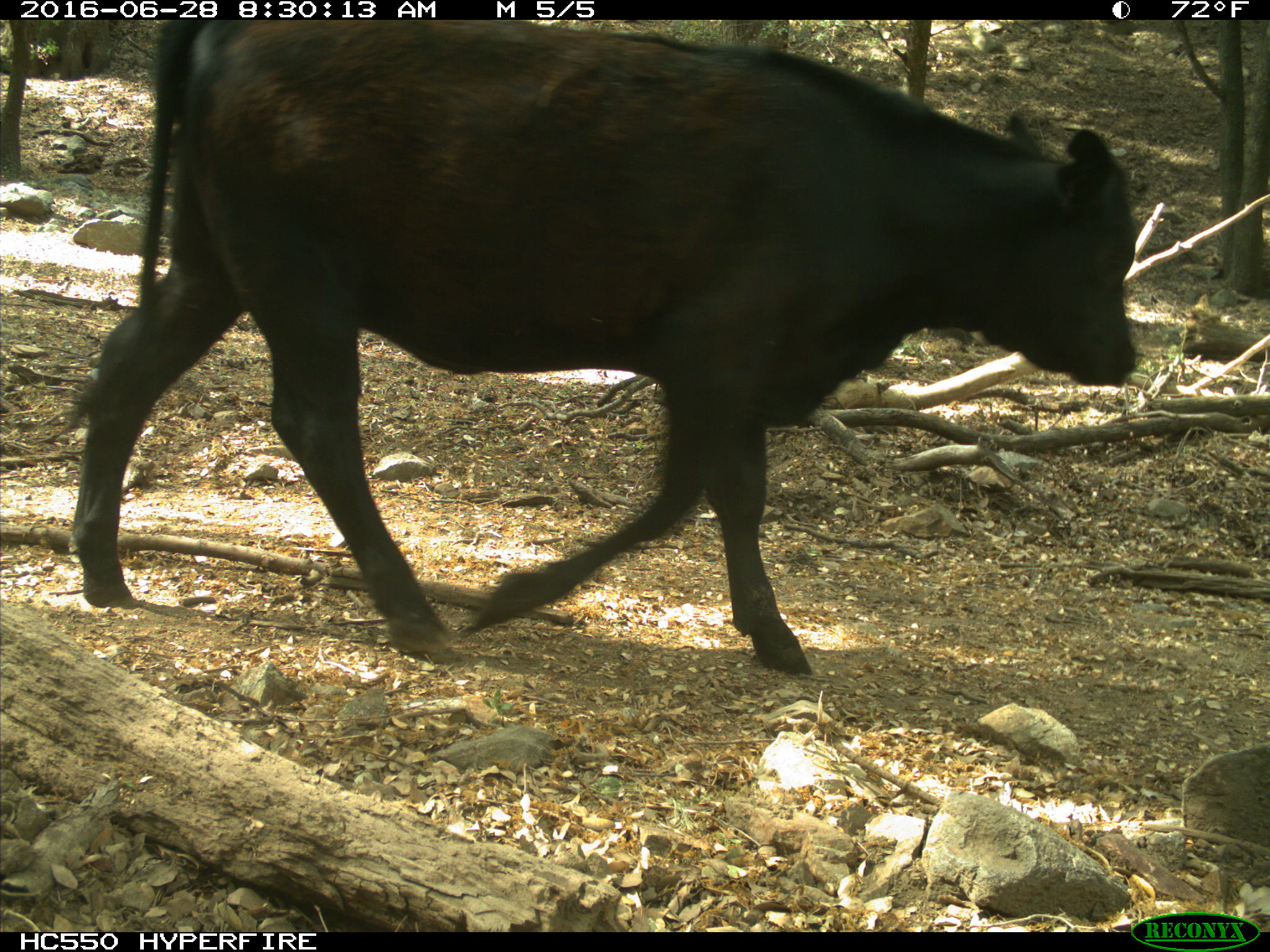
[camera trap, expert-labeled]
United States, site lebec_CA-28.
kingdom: Animalia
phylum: Chordata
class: Mammalia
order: Artiodactyla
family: Bovidae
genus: Bos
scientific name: Bos taurus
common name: domestic cow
Bos taurus (domestic cow).